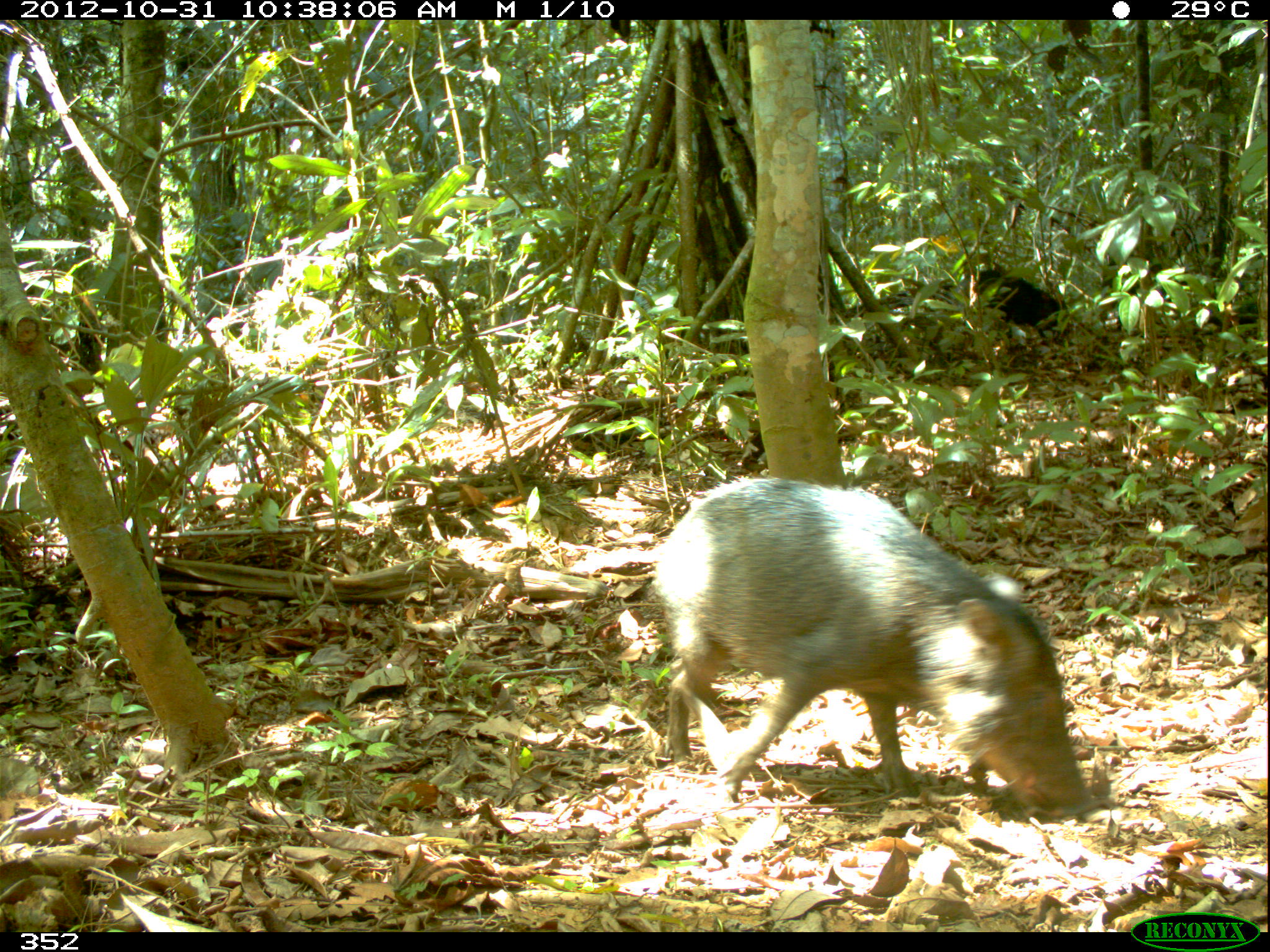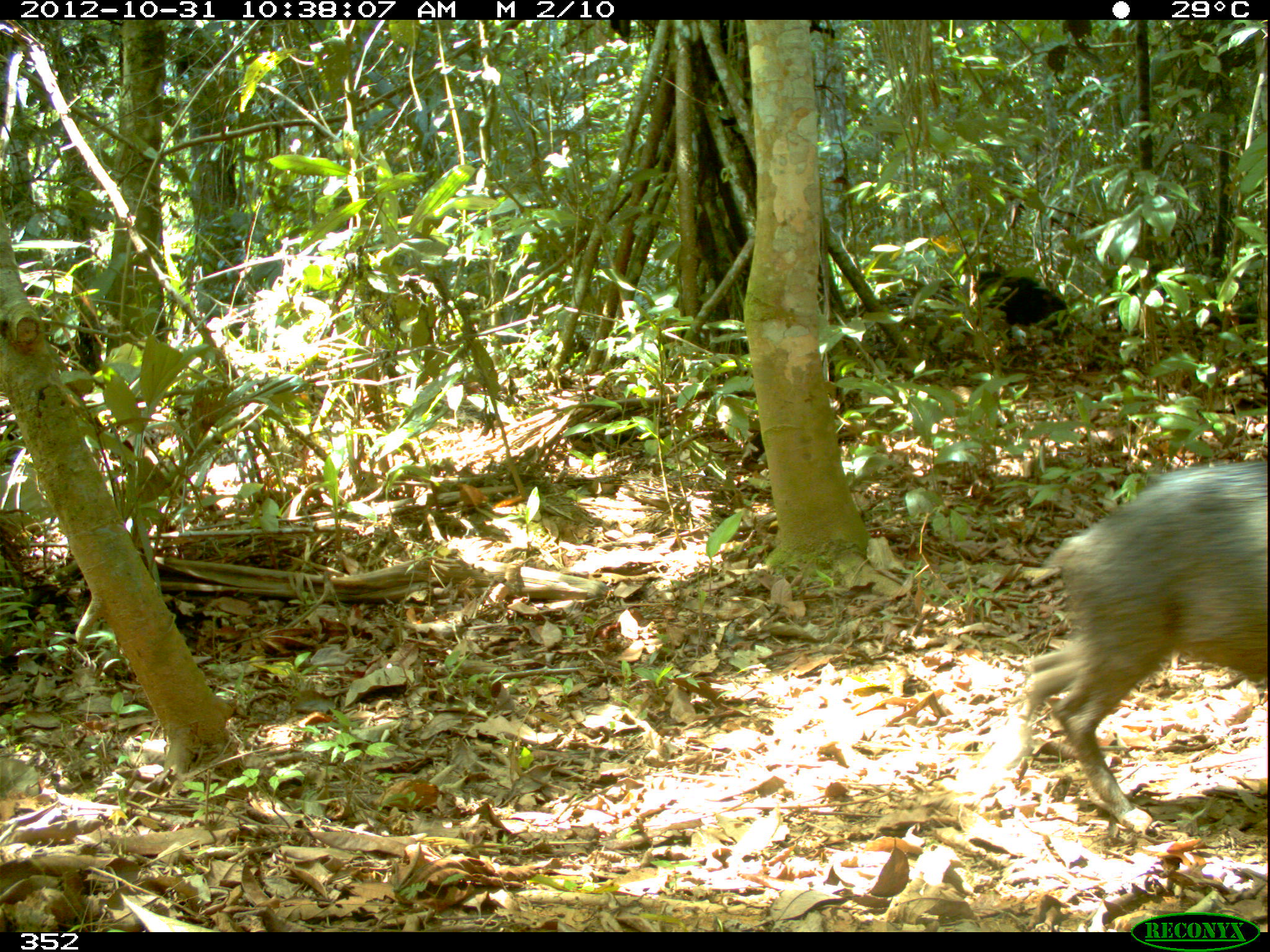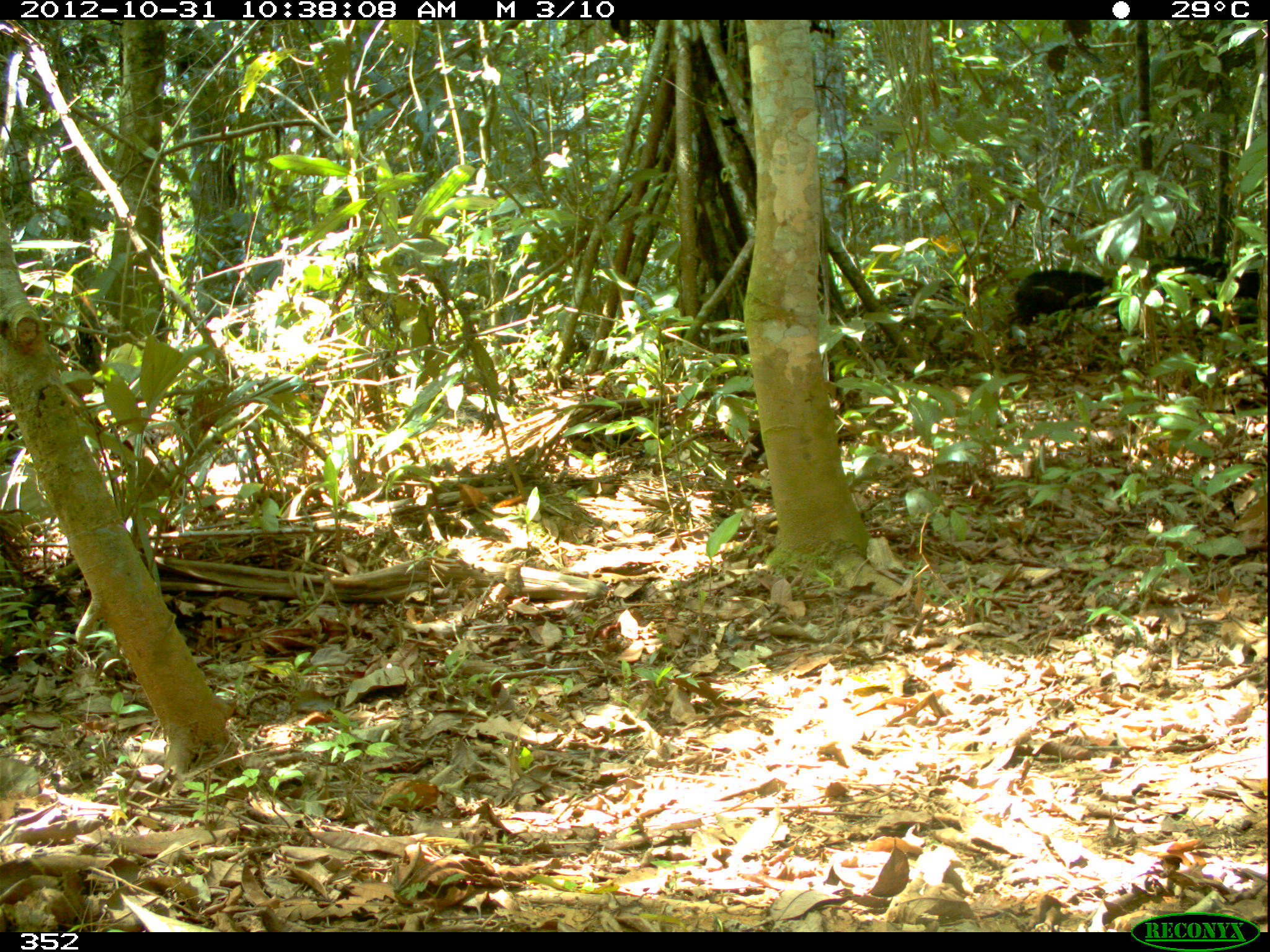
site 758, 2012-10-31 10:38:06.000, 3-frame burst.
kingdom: Animalia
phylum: Chordata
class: Mammalia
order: Artiodactyla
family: Tayassuidae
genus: Tayassu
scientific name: Tayassu pecari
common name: white-lipped peccary